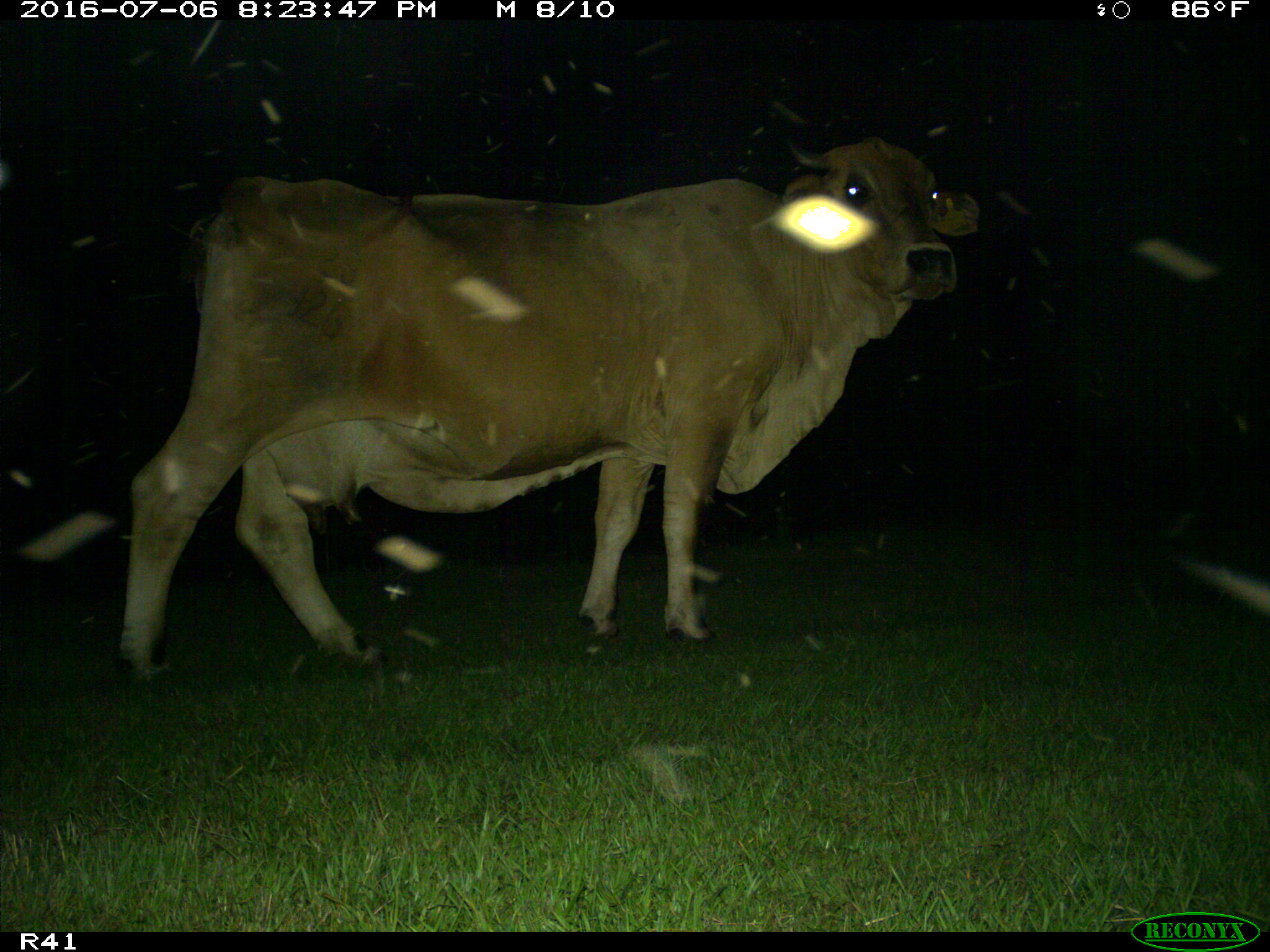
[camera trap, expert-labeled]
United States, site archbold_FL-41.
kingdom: Animalia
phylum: Chordata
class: Mammalia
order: Artiodactyla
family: Bovidae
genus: Bos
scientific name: Bos taurus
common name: domestic cow